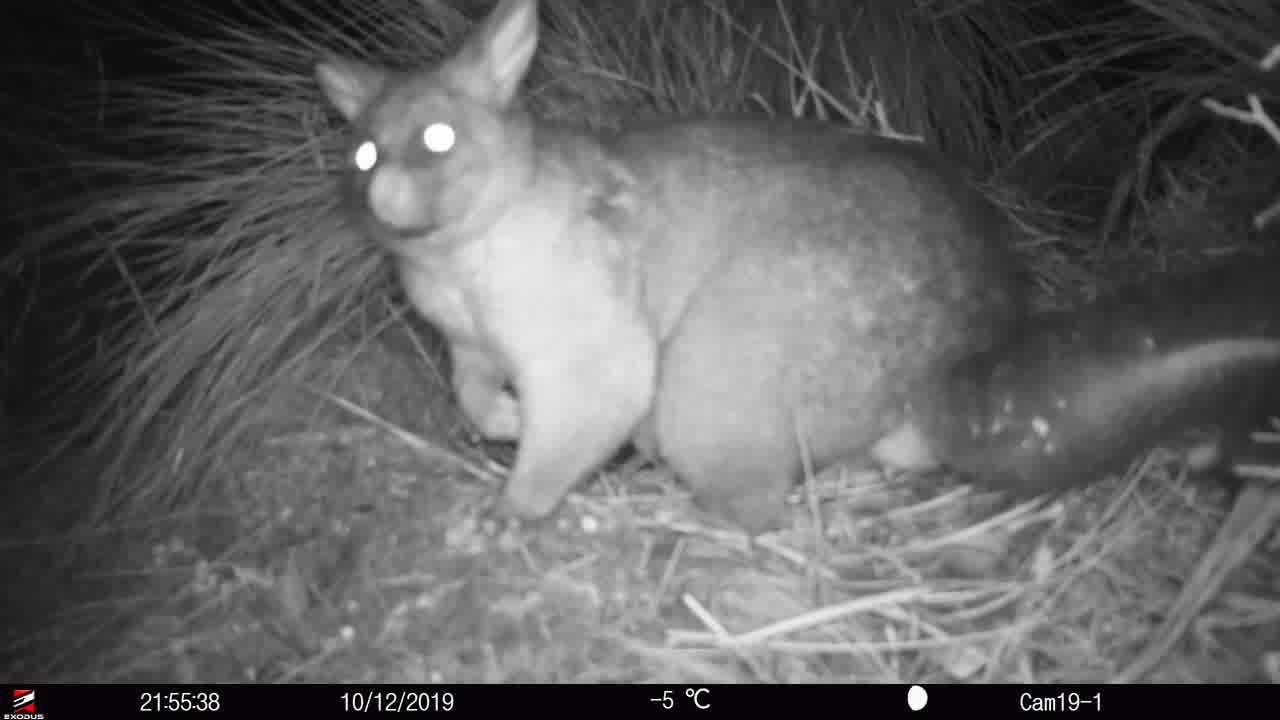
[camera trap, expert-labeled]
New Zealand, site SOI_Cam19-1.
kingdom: Animalia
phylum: Chordata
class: Mammalia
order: Diprotodontia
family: Phalangeridae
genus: Trichosurus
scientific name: Trichosurus vulpecula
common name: common brushtail possum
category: possum